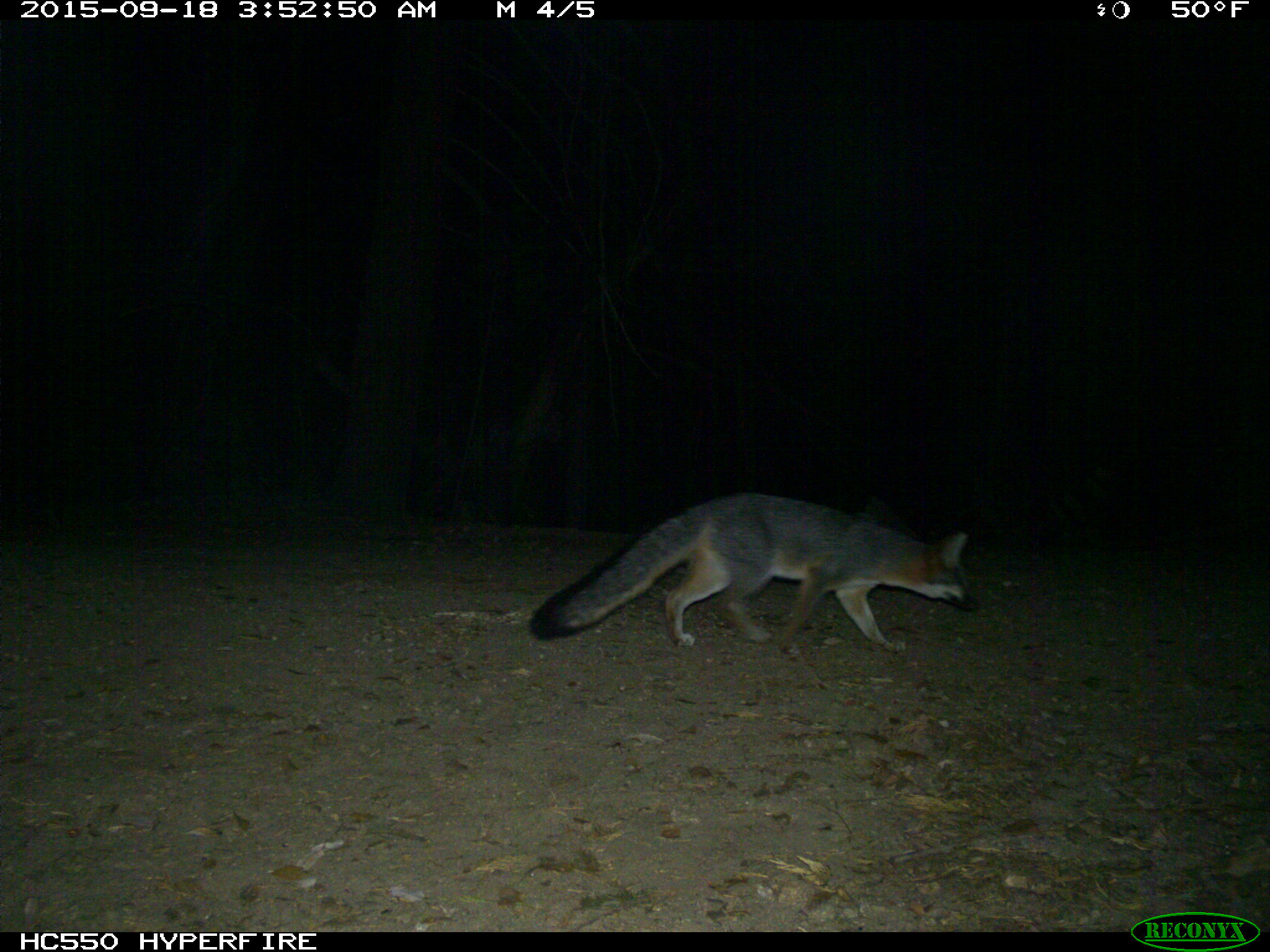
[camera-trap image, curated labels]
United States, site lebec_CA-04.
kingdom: Animalia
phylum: Chordata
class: Mammalia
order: Carnivora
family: Canidae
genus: Urocyon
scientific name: Urocyon cinereoargenteus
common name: gray fox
Urocyon cinereoargenteus (gray fox).